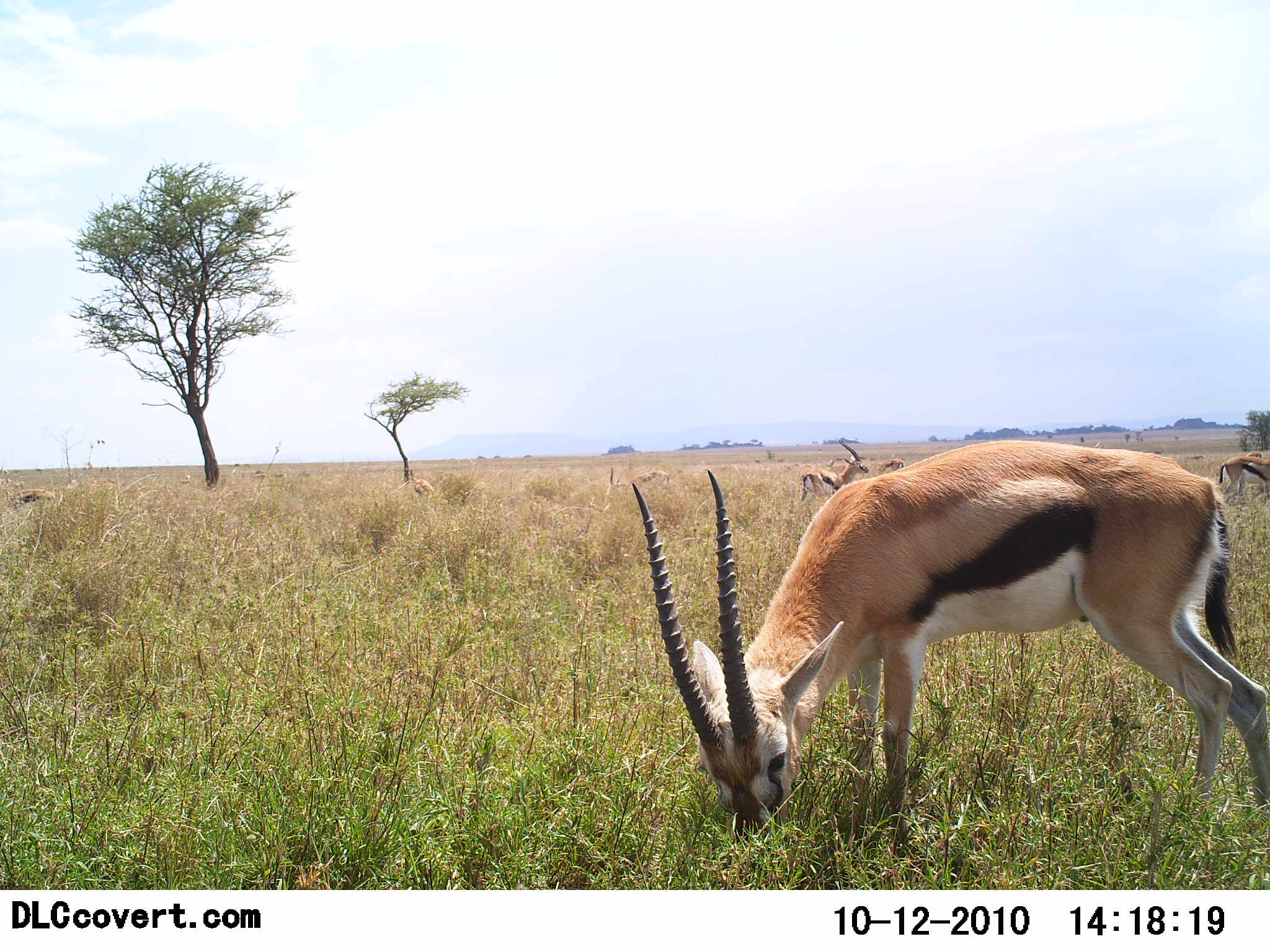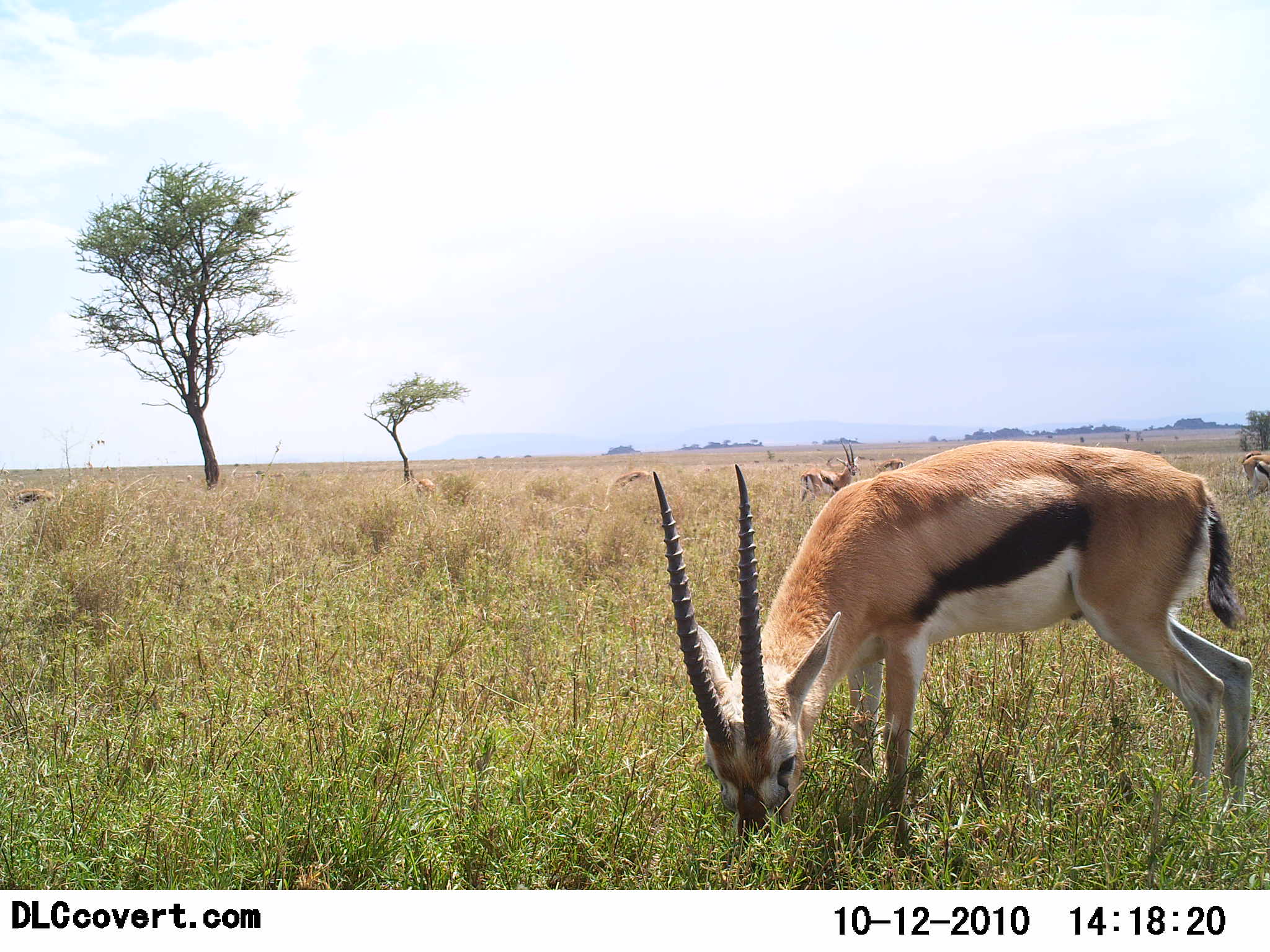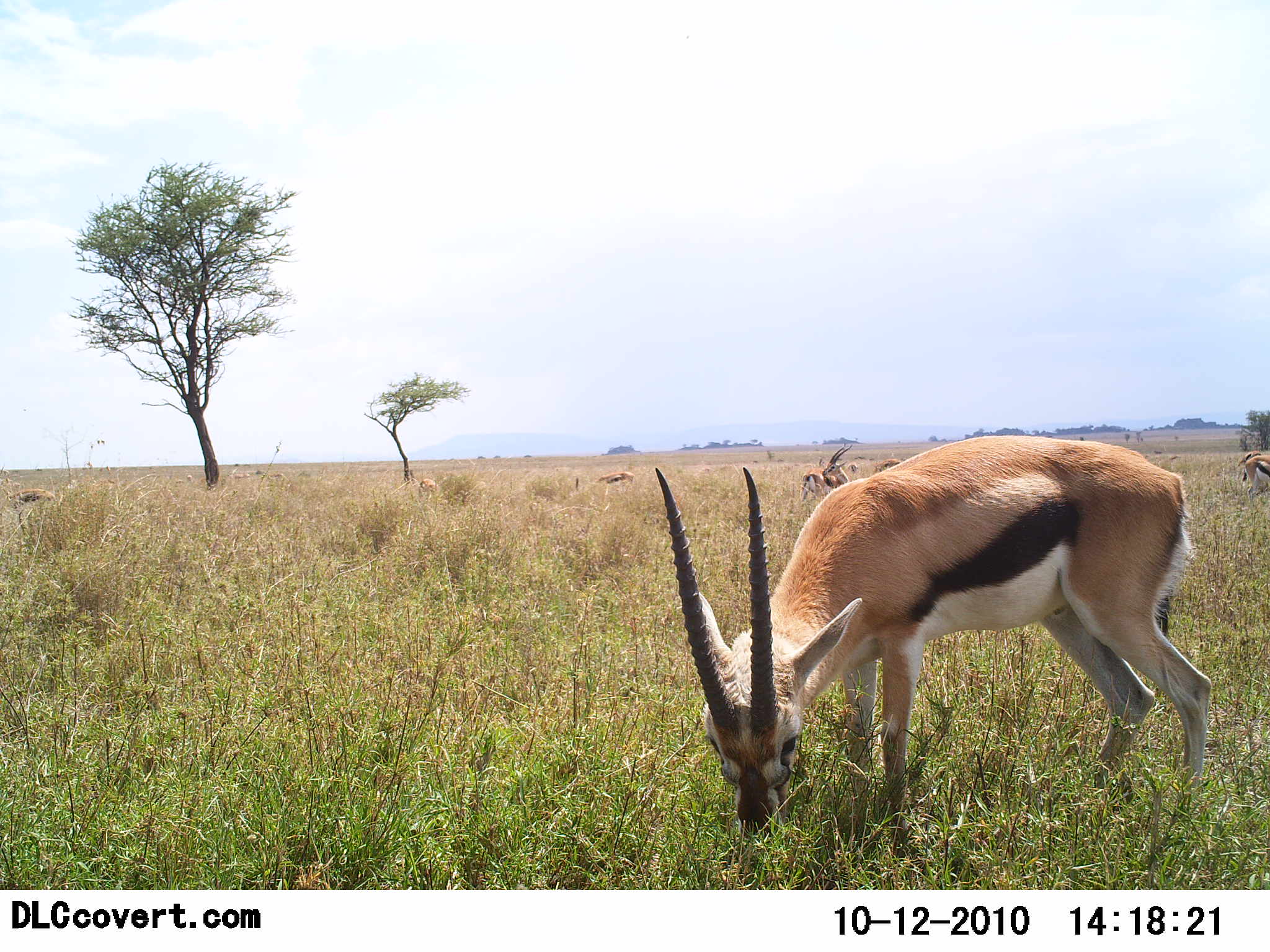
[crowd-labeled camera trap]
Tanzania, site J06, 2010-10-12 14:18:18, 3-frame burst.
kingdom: Animalia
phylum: Chordata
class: Mammalia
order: Artiodactyla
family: Bovidae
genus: Eudorcas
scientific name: Eudorcas thomsonii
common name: thomson's gazelle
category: gazellethomsons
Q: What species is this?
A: Gazellethomsons (thomson's gazelle) (Eudorcas thomsonii).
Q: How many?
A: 6.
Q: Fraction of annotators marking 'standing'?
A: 53%.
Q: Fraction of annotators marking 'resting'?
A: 0%.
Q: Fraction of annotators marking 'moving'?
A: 13%.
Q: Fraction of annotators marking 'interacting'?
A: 0%.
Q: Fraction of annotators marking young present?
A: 7%.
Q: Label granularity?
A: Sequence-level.